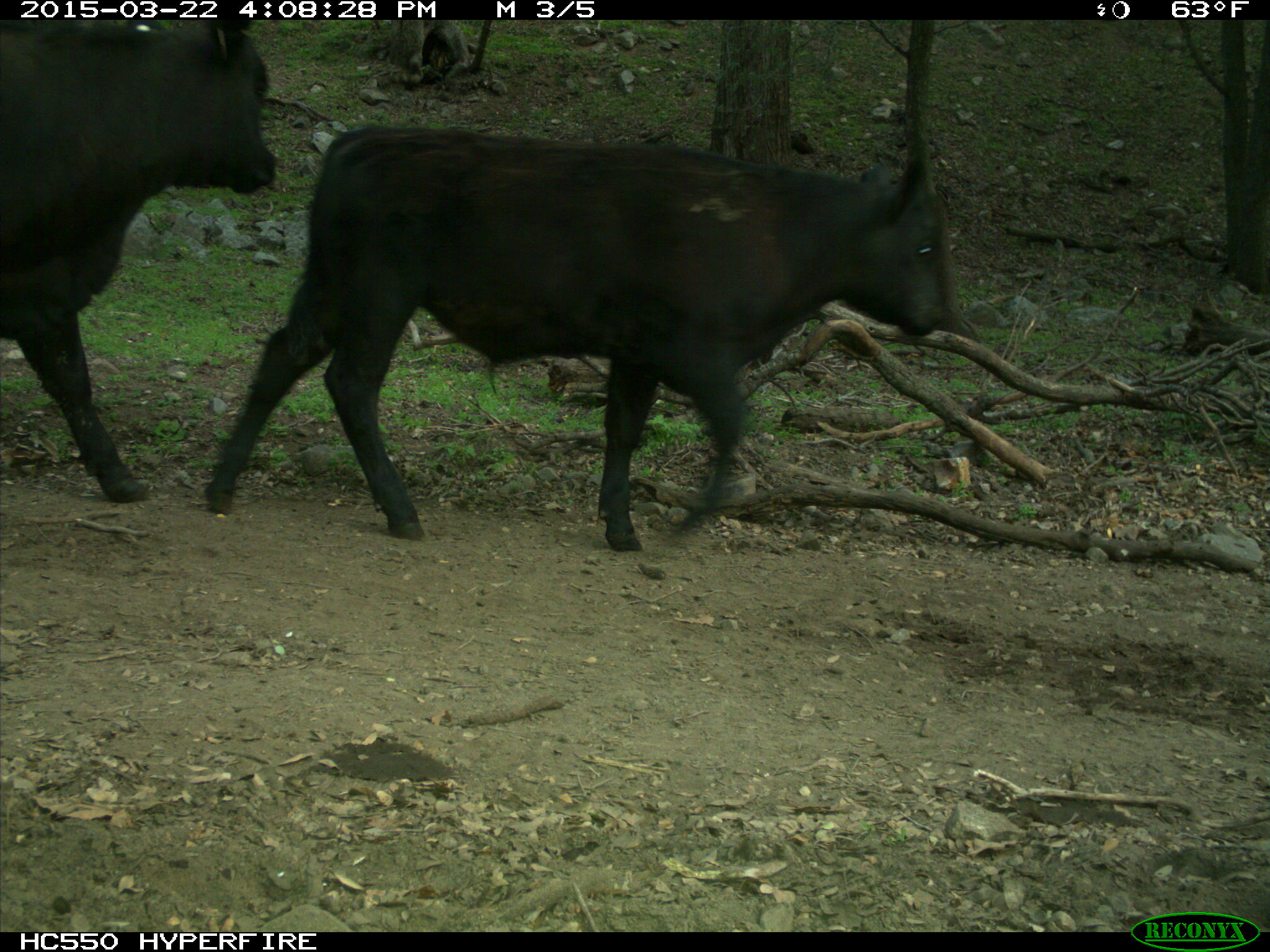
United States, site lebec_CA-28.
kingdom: Animalia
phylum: Chordata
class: Mammalia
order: Artiodactyla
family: Bovidae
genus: Bos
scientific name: Bos taurus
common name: domestic cow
Bos taurus (domestic cow).